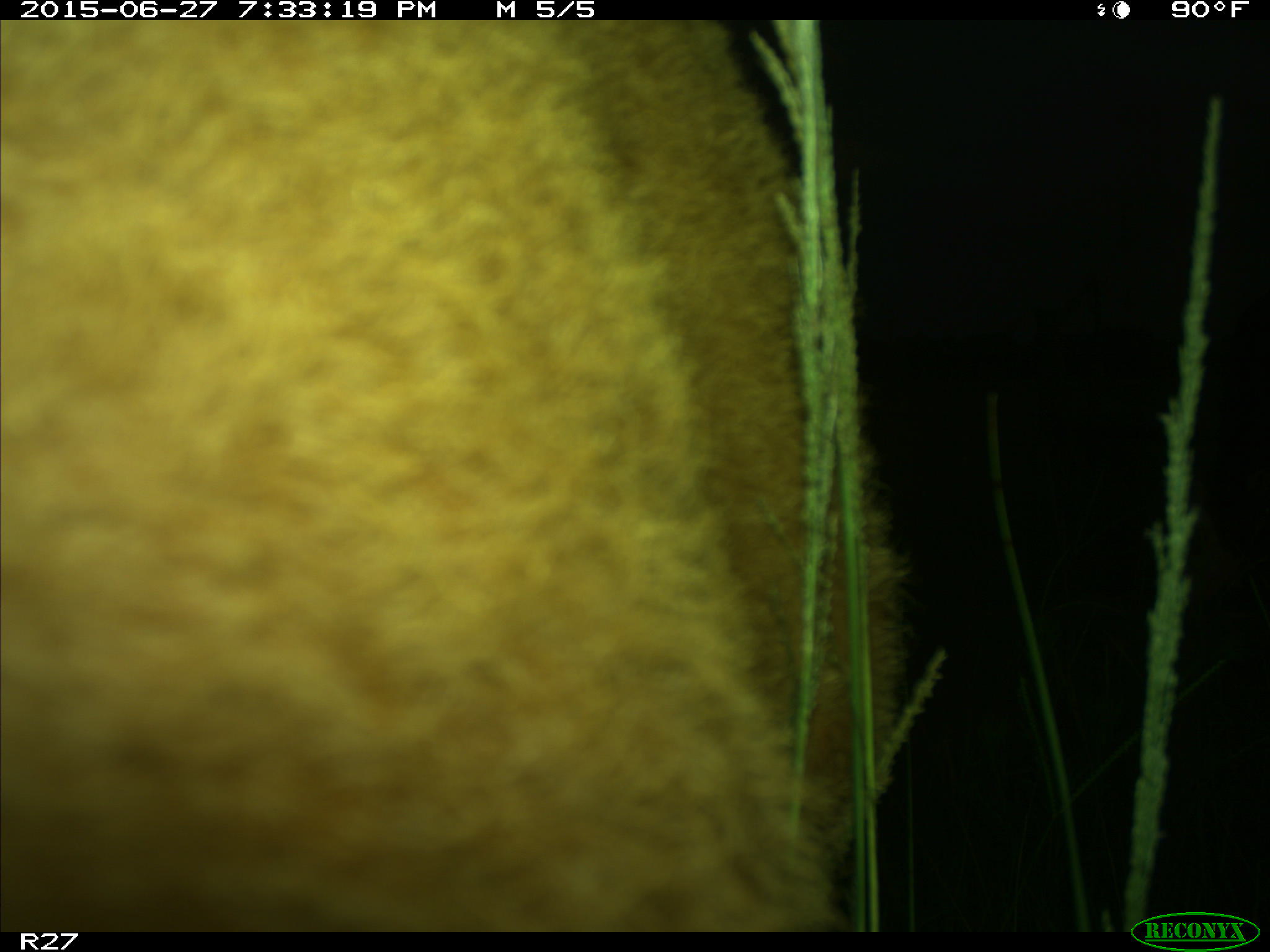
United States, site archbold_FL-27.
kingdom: Animalia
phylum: Chordata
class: Mammalia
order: Artiodactyla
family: Bovidae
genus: Bos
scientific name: Bos taurus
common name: domestic cow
Bos taurus (domestic cow).